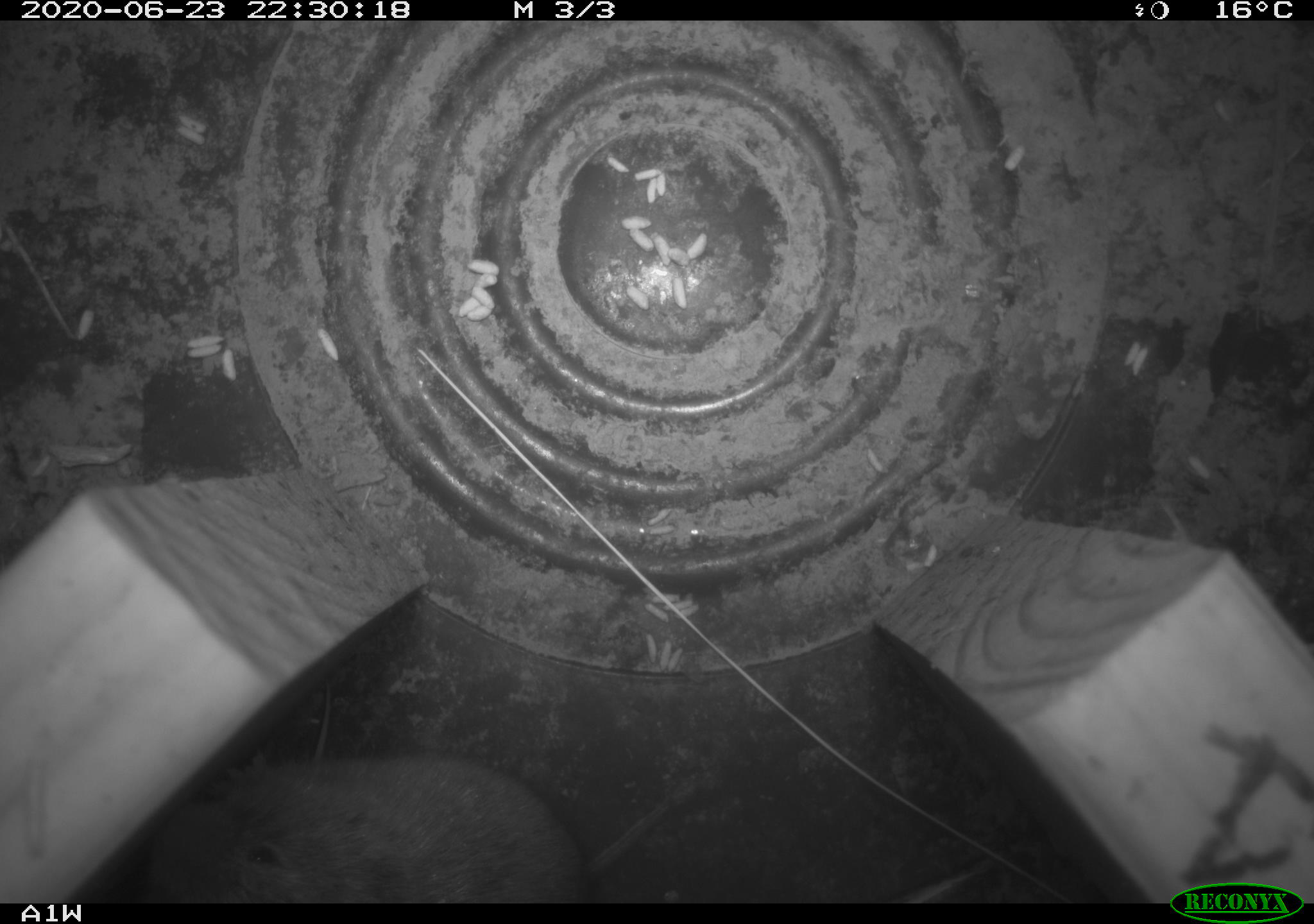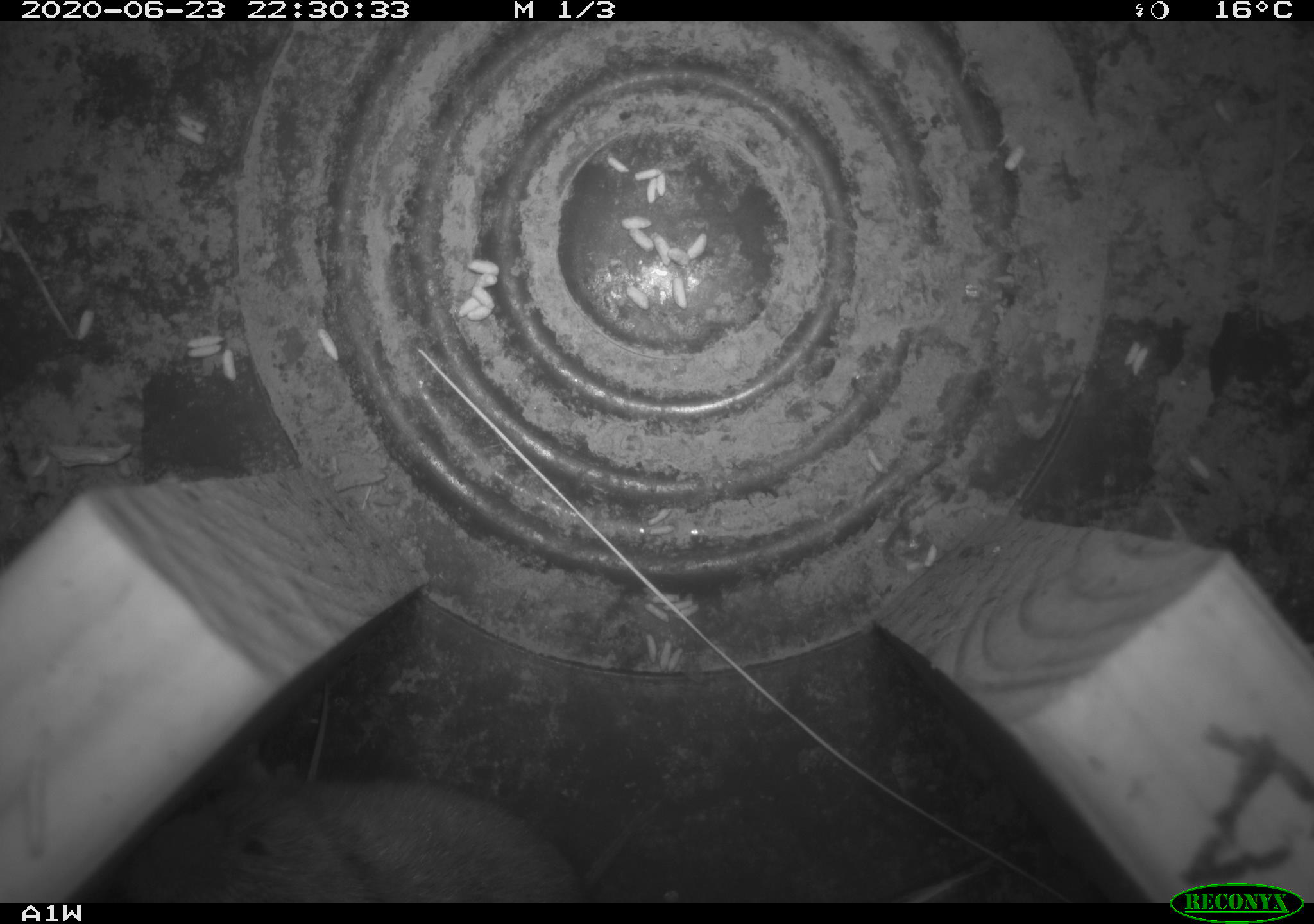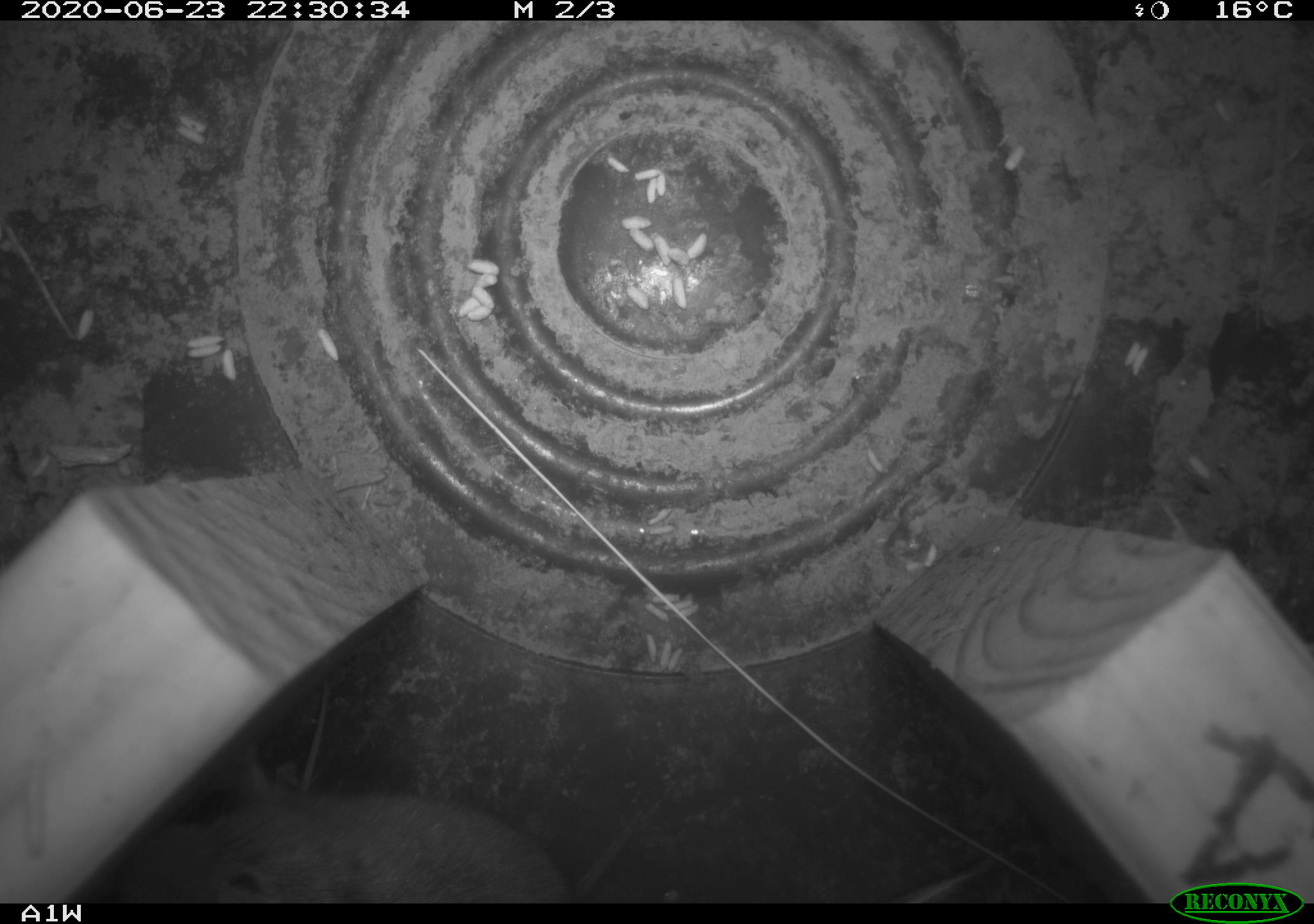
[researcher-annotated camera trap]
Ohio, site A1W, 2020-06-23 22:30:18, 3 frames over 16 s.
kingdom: Animalia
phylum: Chordata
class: Mammalia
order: Rodentia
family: Cricetidae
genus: Microtus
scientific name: Microtus pennsylvanicus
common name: meadow vole